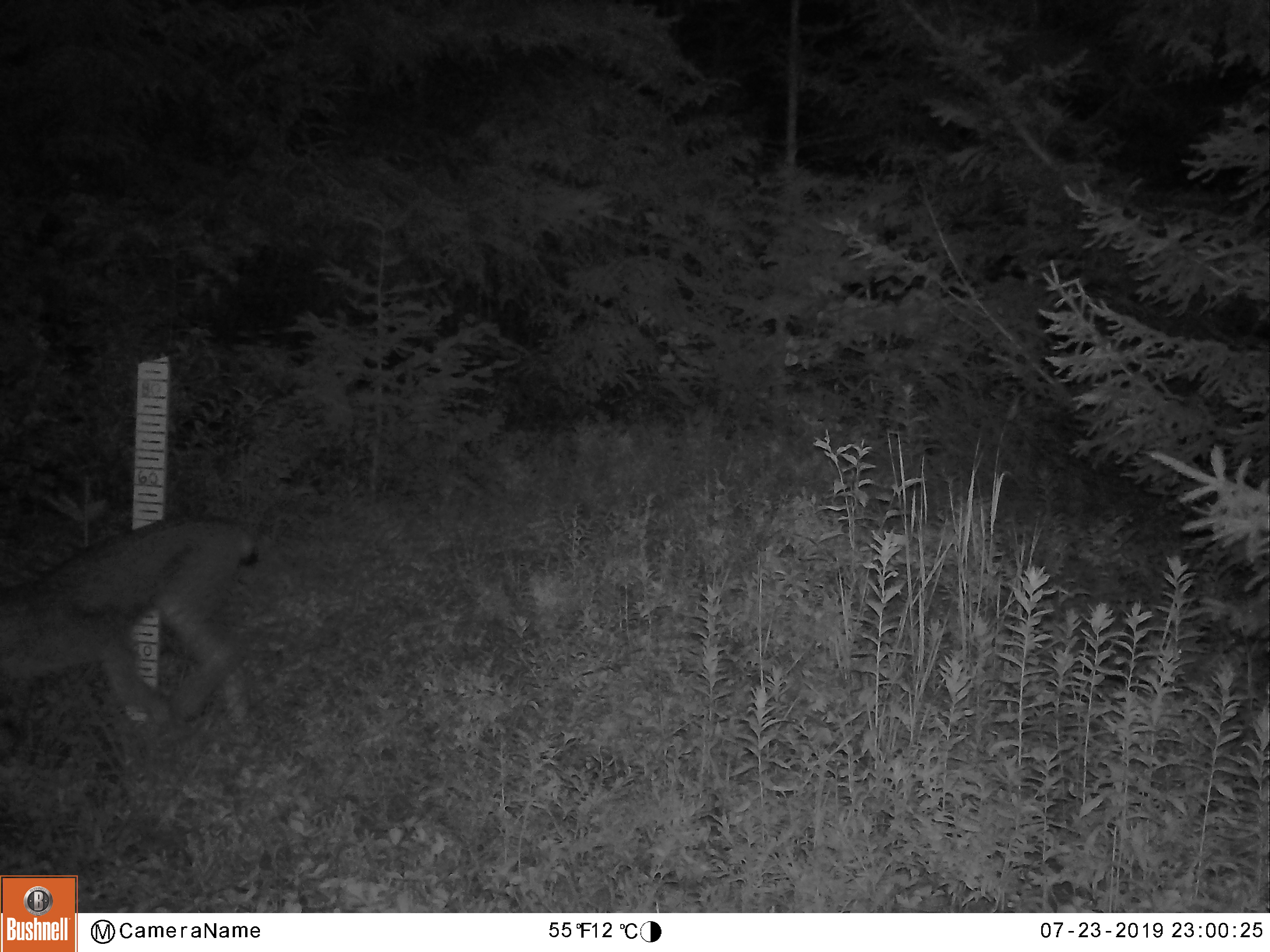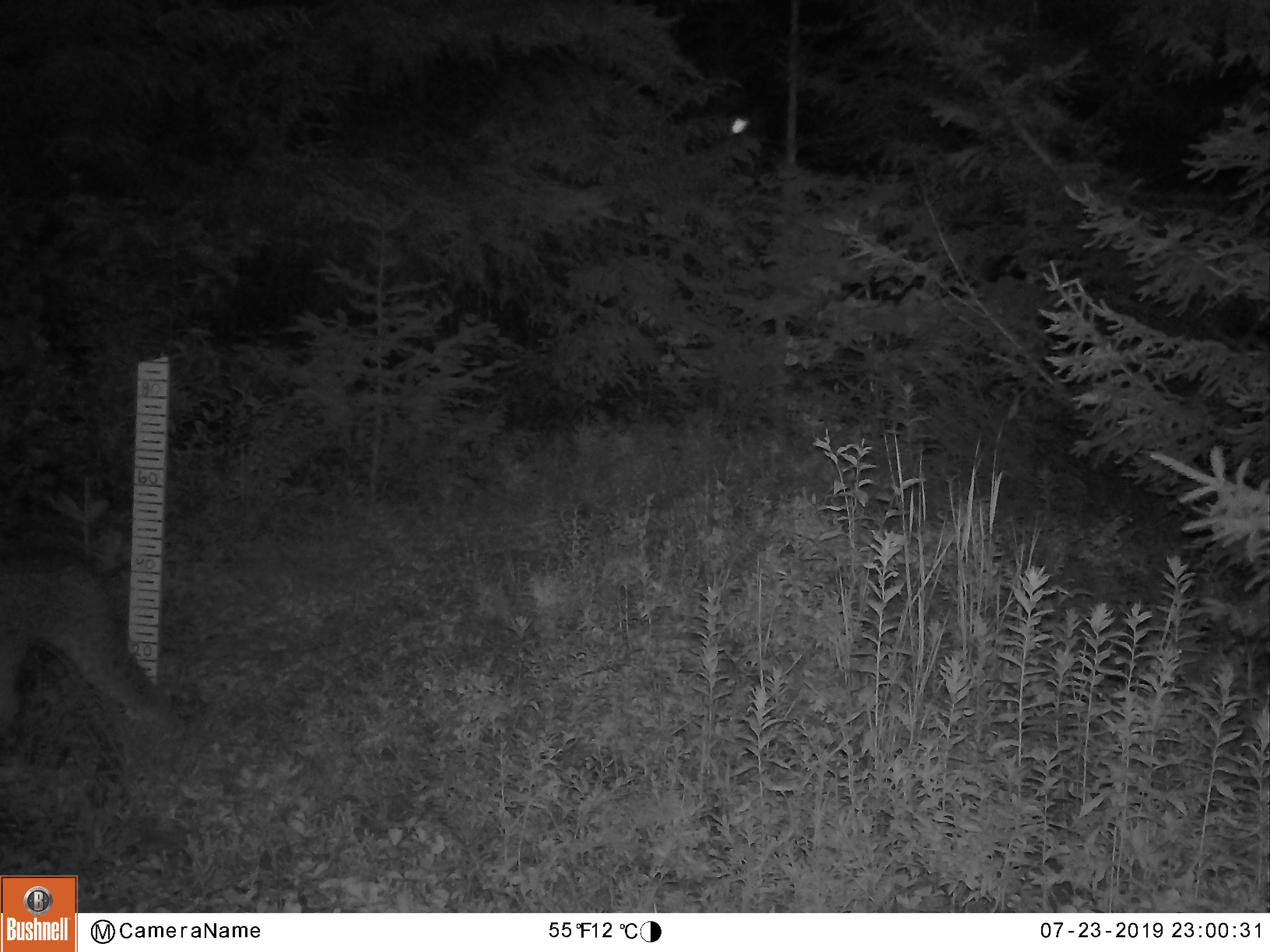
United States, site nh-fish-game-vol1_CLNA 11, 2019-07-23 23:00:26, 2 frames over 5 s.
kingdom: Animalia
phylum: Chordata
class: Mammalia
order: Carnivora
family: Felidae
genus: Lynx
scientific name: Lynx canadensis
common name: canada lynx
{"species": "canada lynx (Lynx canadensis)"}